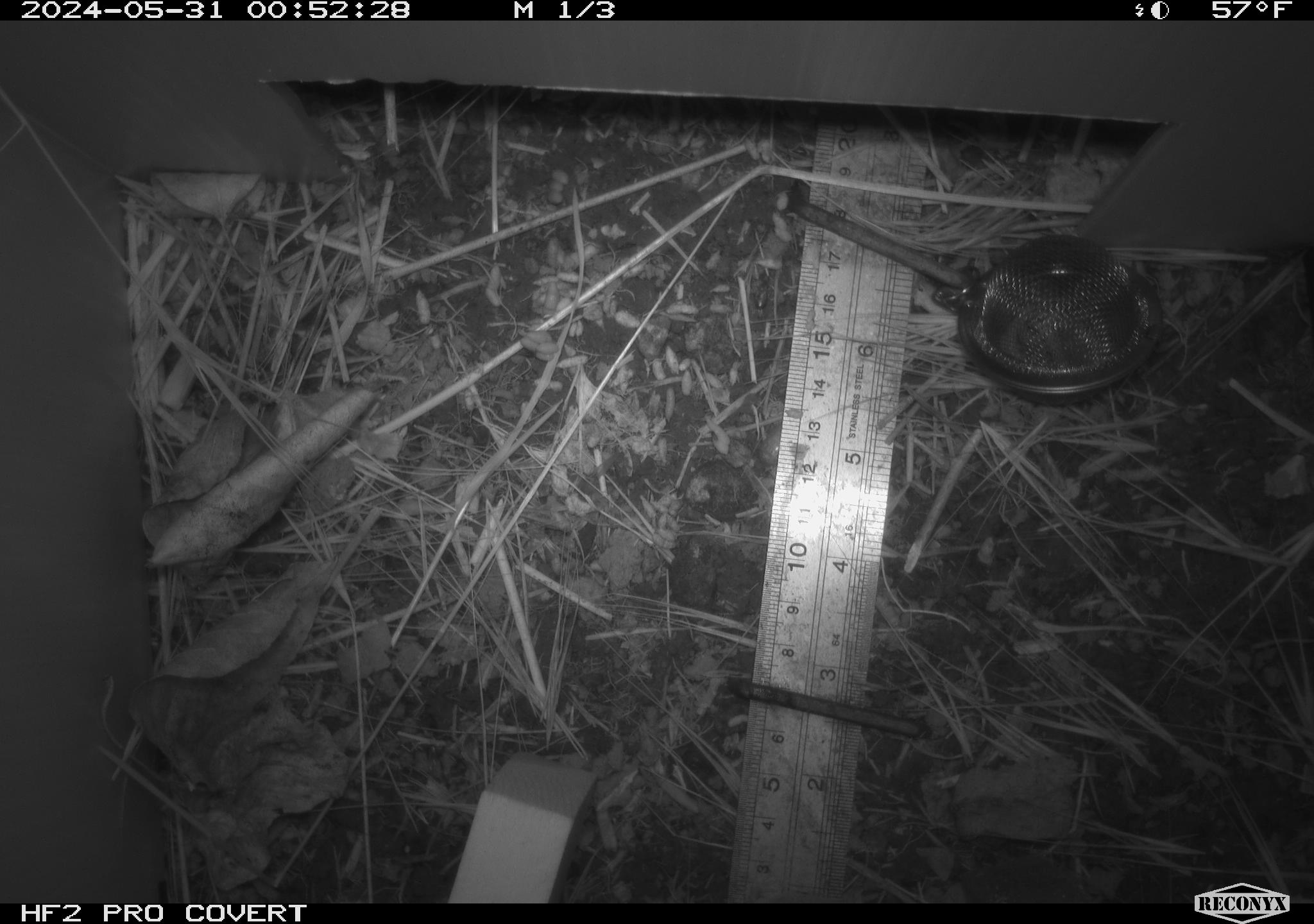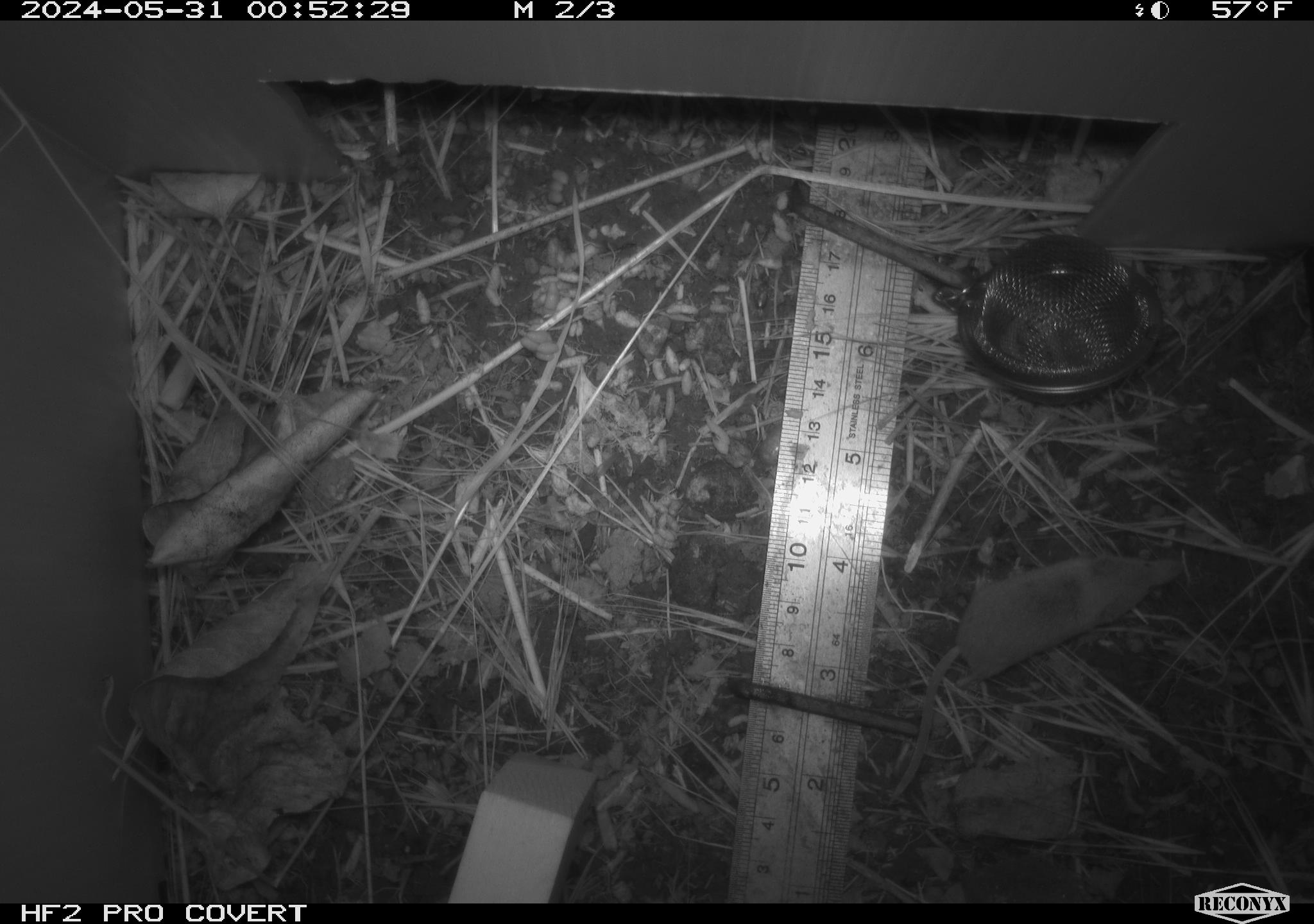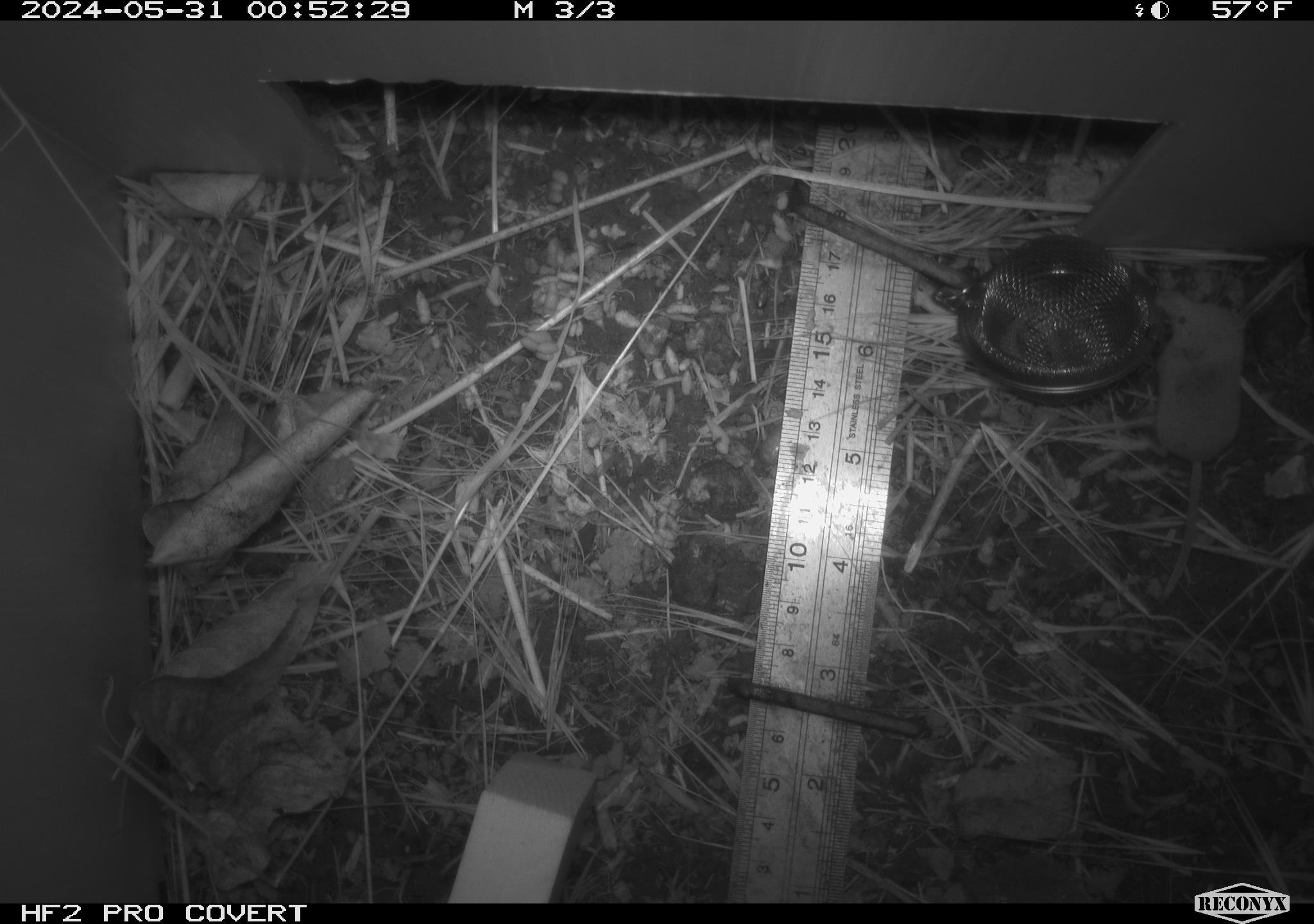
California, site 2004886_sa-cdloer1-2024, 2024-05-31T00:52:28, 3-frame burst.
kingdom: Animalia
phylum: Chordata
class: Mammalia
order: Eulipotyphla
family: Soricidae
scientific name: Soricidae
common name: shrews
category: soricidae family